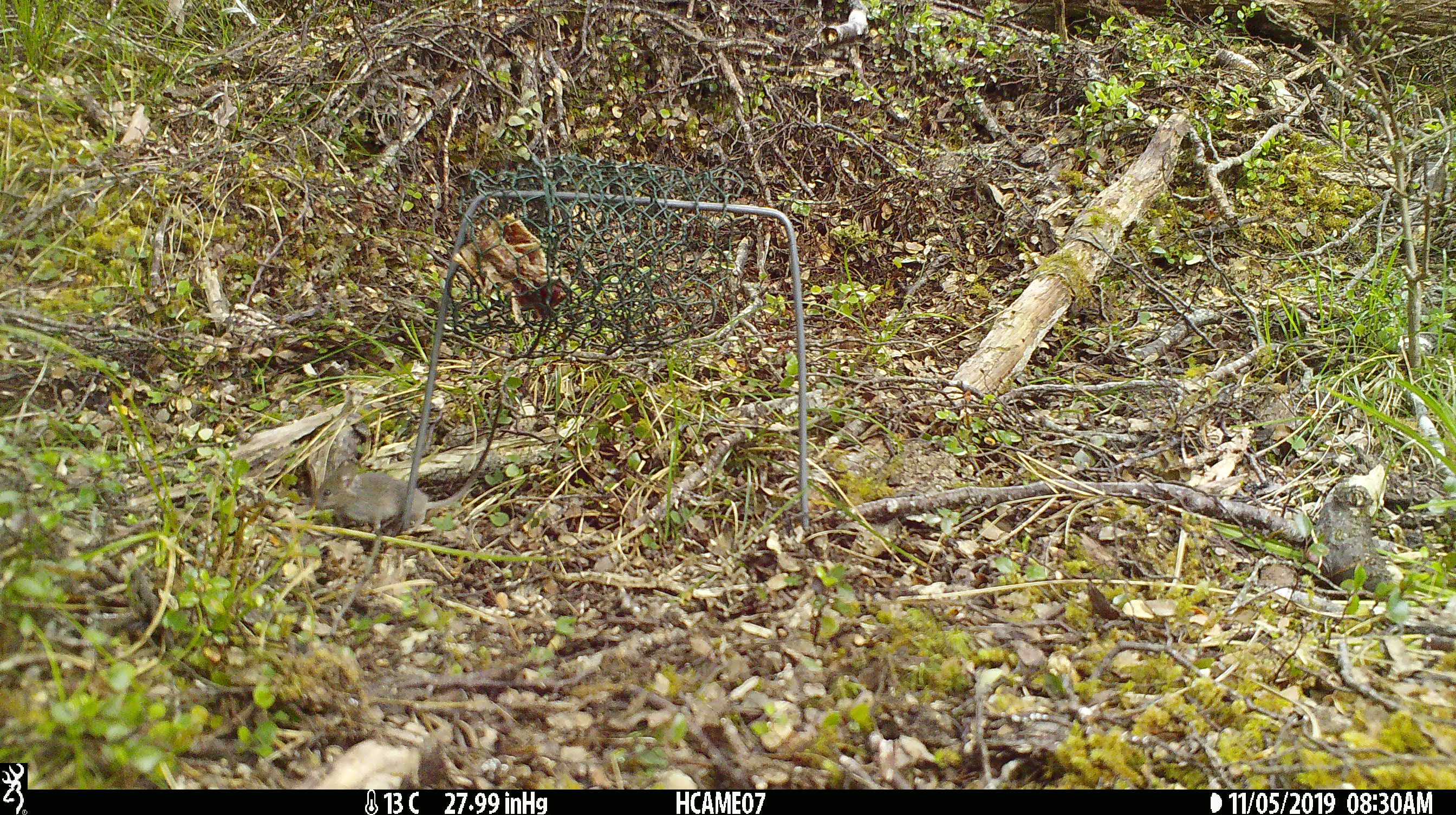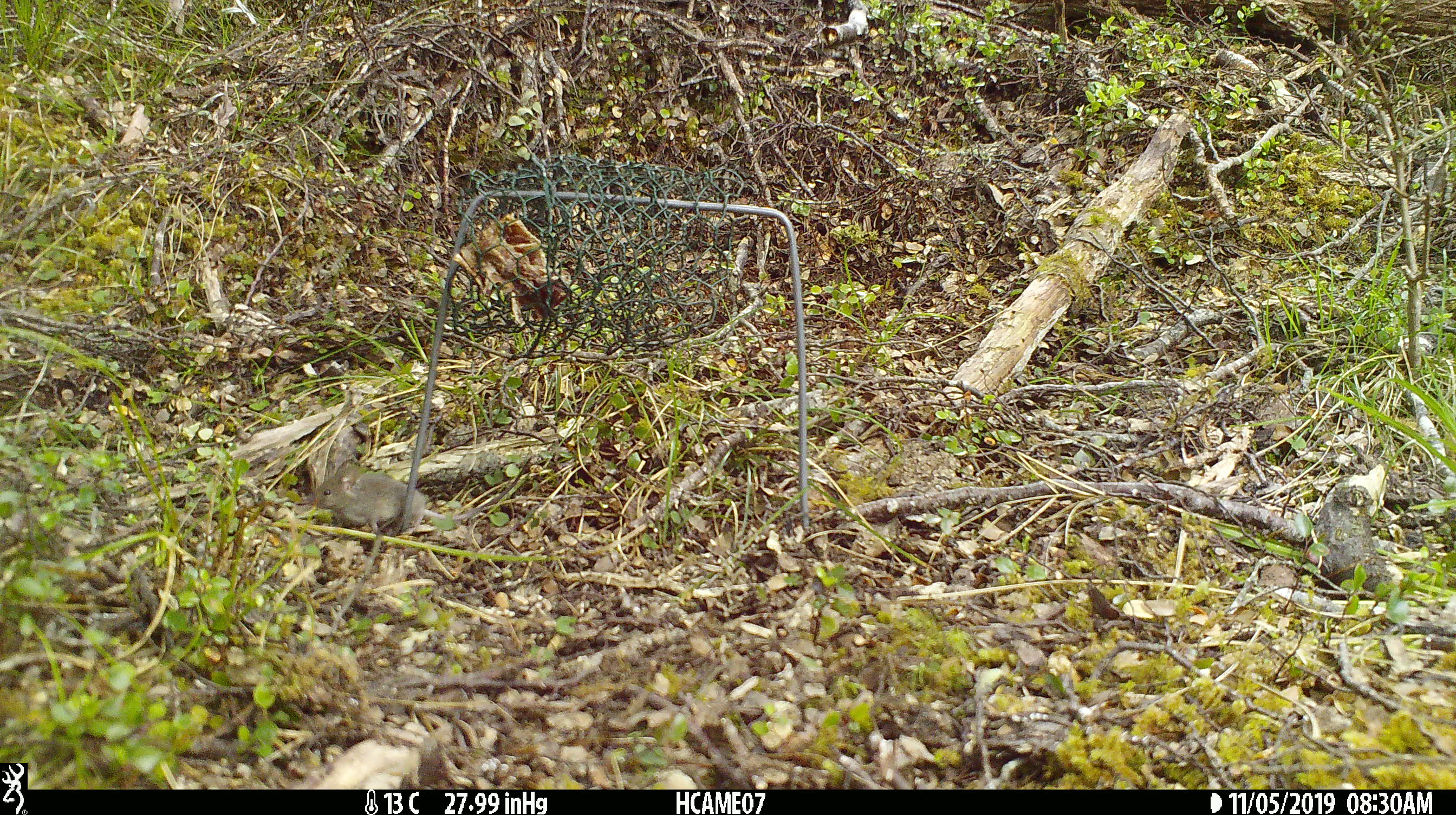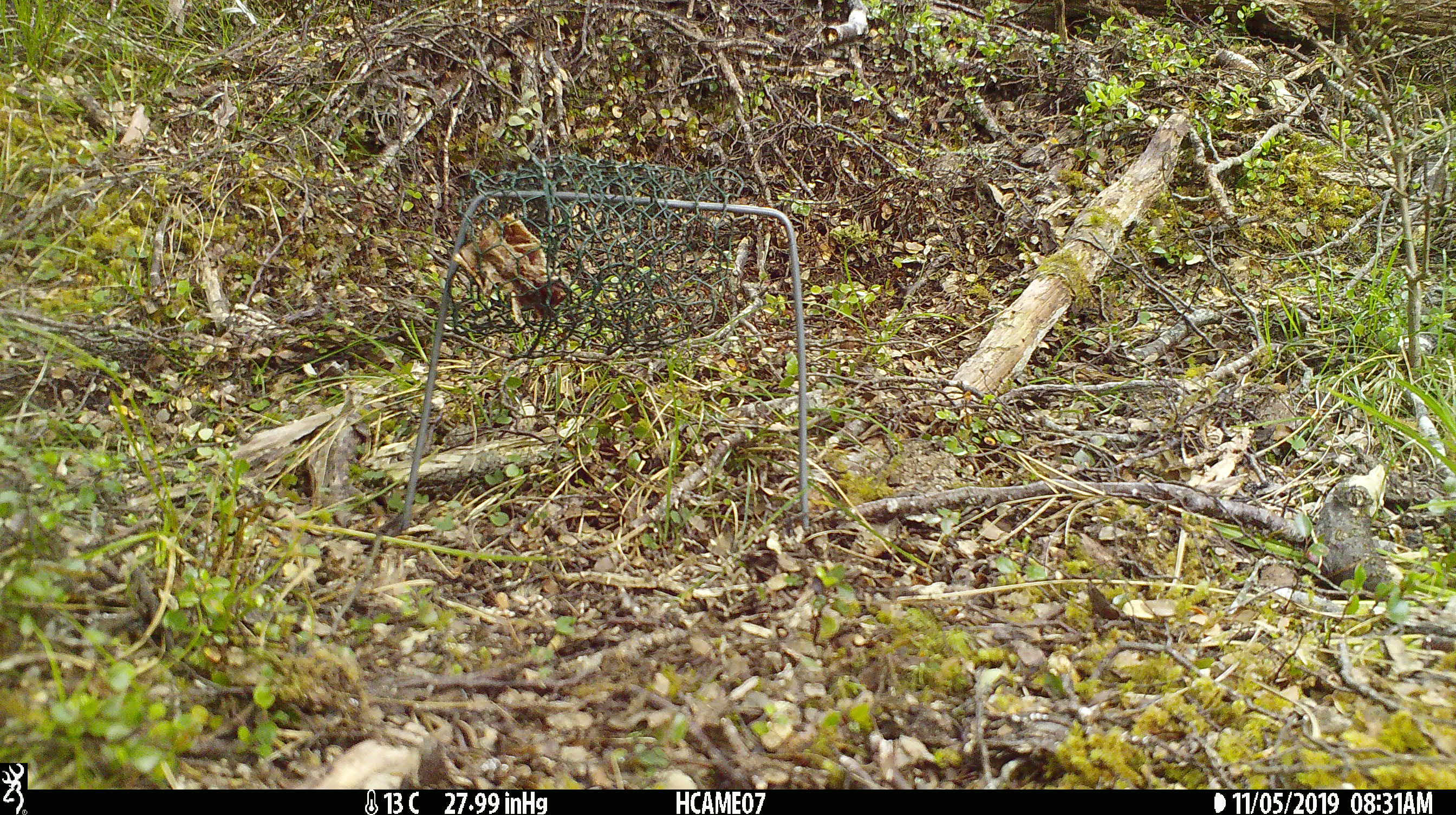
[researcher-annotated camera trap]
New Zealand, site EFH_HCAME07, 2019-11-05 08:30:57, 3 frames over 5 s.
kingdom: Animalia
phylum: Chordata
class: Mammalia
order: Rodentia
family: Muridae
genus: Mus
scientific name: Mus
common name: mouse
Mouse (Mus).